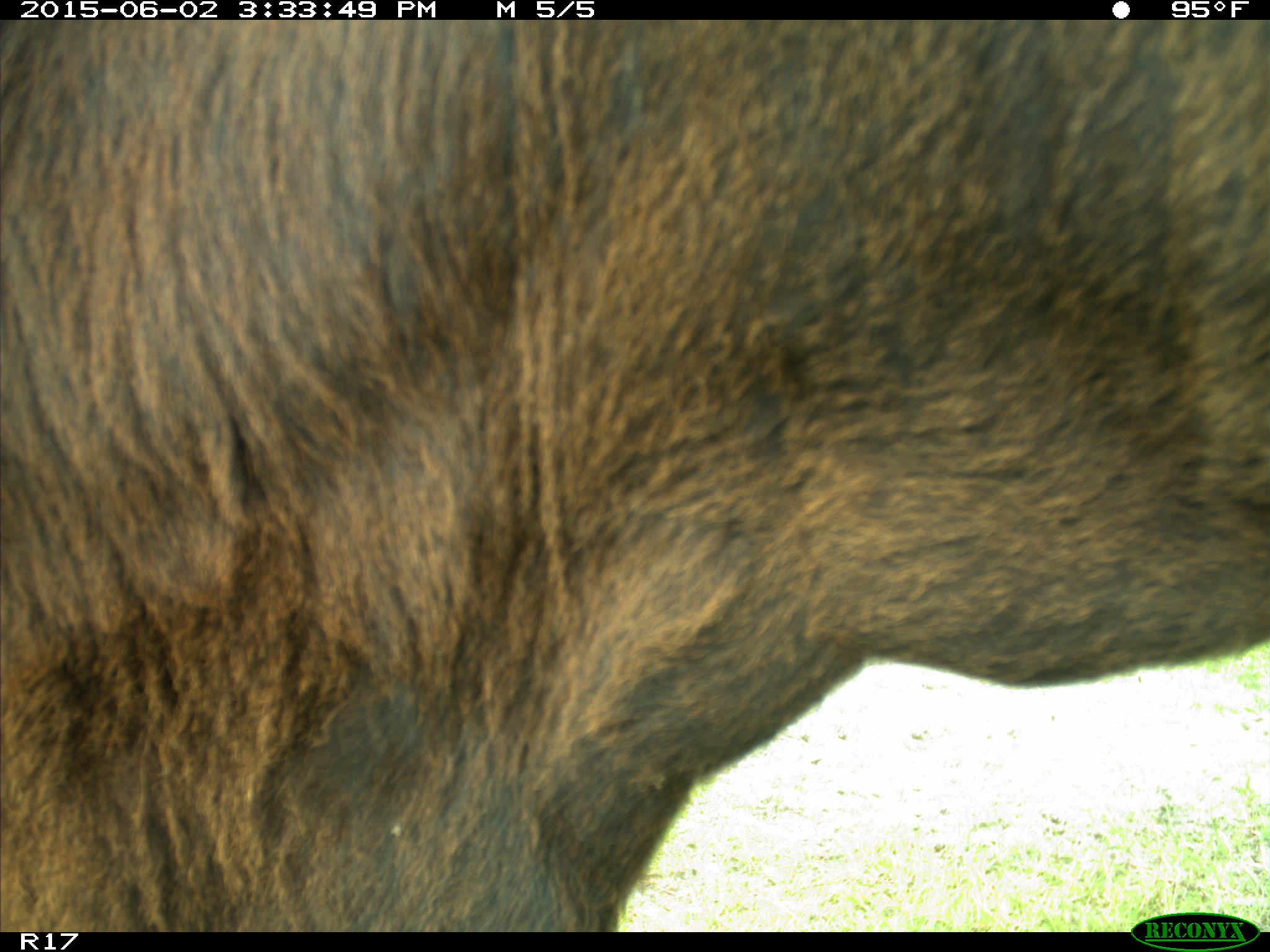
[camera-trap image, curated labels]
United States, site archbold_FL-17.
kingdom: Animalia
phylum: Chordata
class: Mammalia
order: Artiodactyla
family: Bovidae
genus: Bos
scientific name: Bos taurus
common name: domestic cow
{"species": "Bos taurus (domestic cow)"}